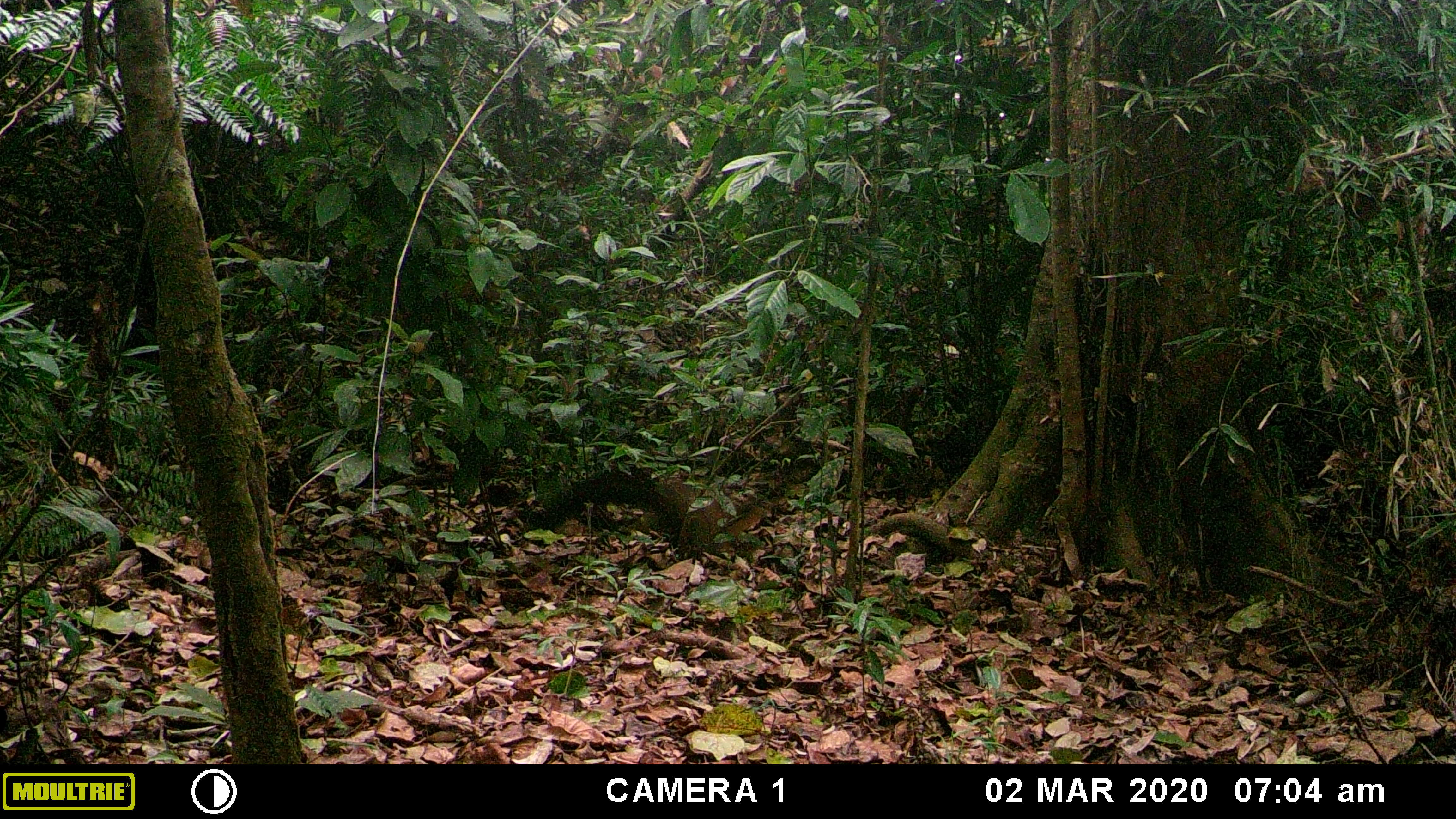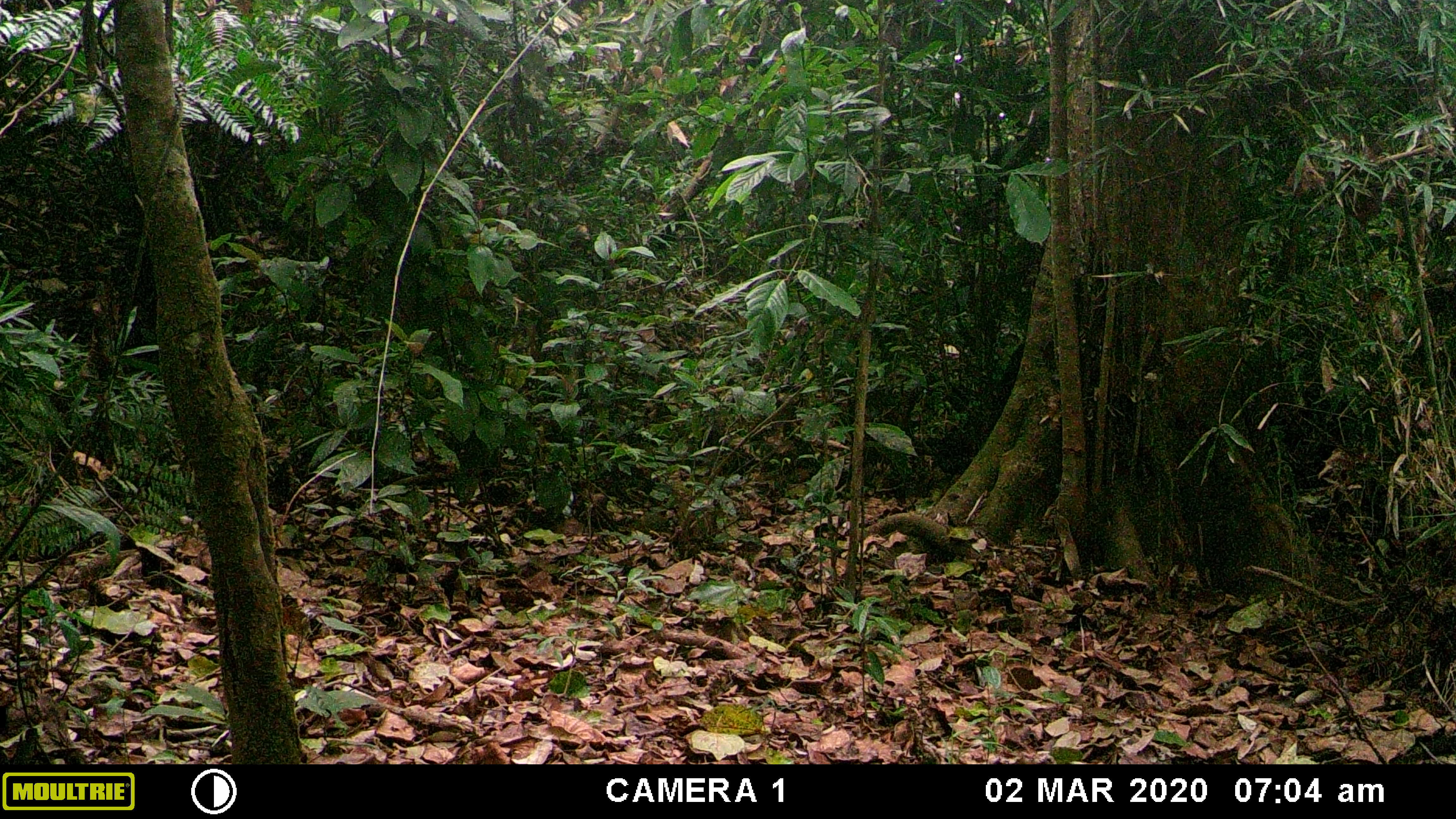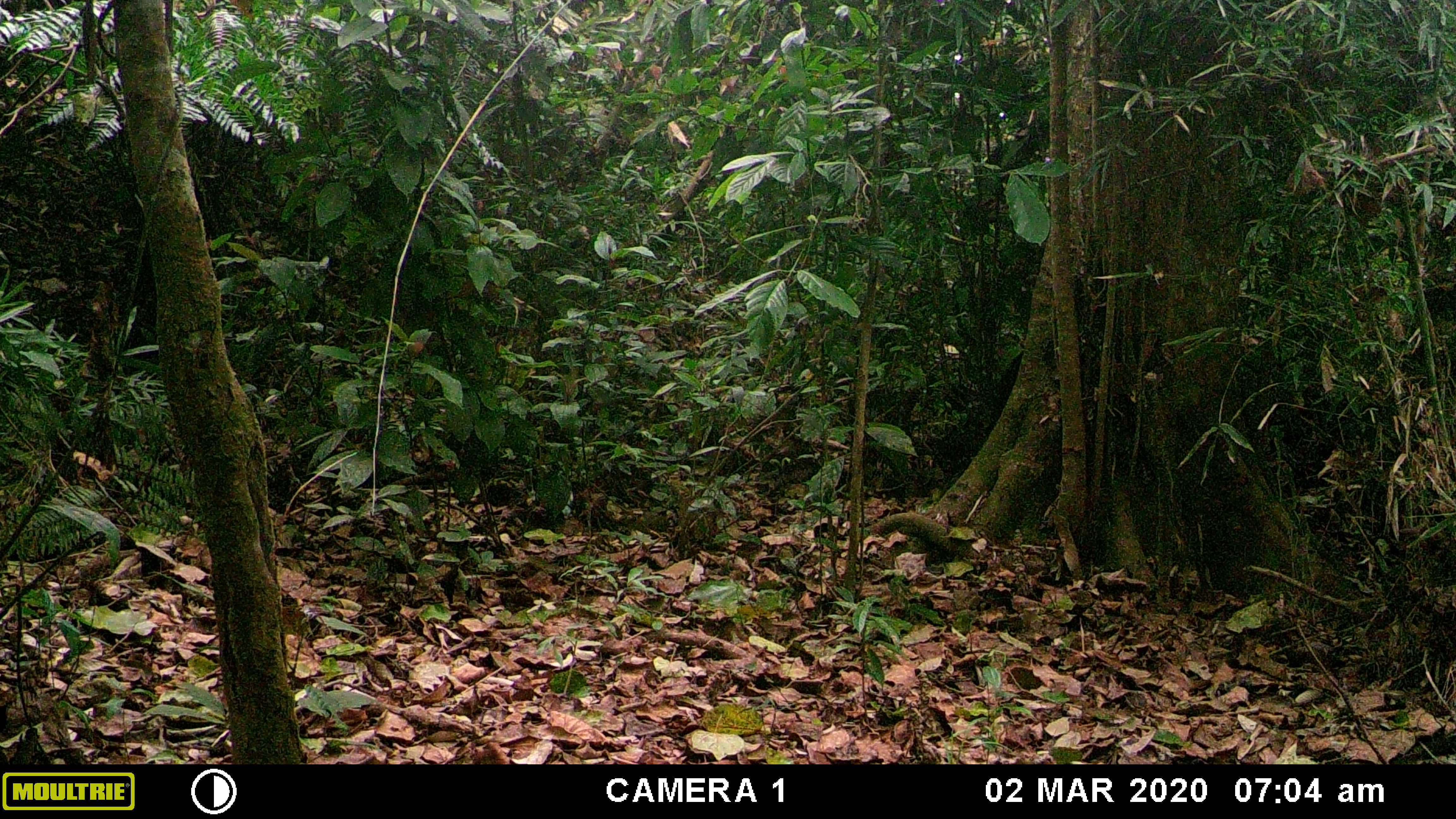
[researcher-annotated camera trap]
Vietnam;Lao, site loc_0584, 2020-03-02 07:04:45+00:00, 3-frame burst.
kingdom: Animalia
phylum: Chordata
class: Mammalia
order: Carnivora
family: Mustelidae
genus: Martes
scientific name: Martes flavigula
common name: yellow-throated marten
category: yellow throated marten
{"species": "yellow throated marten (yellow-throated marten) (Martes flavigula)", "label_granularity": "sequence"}